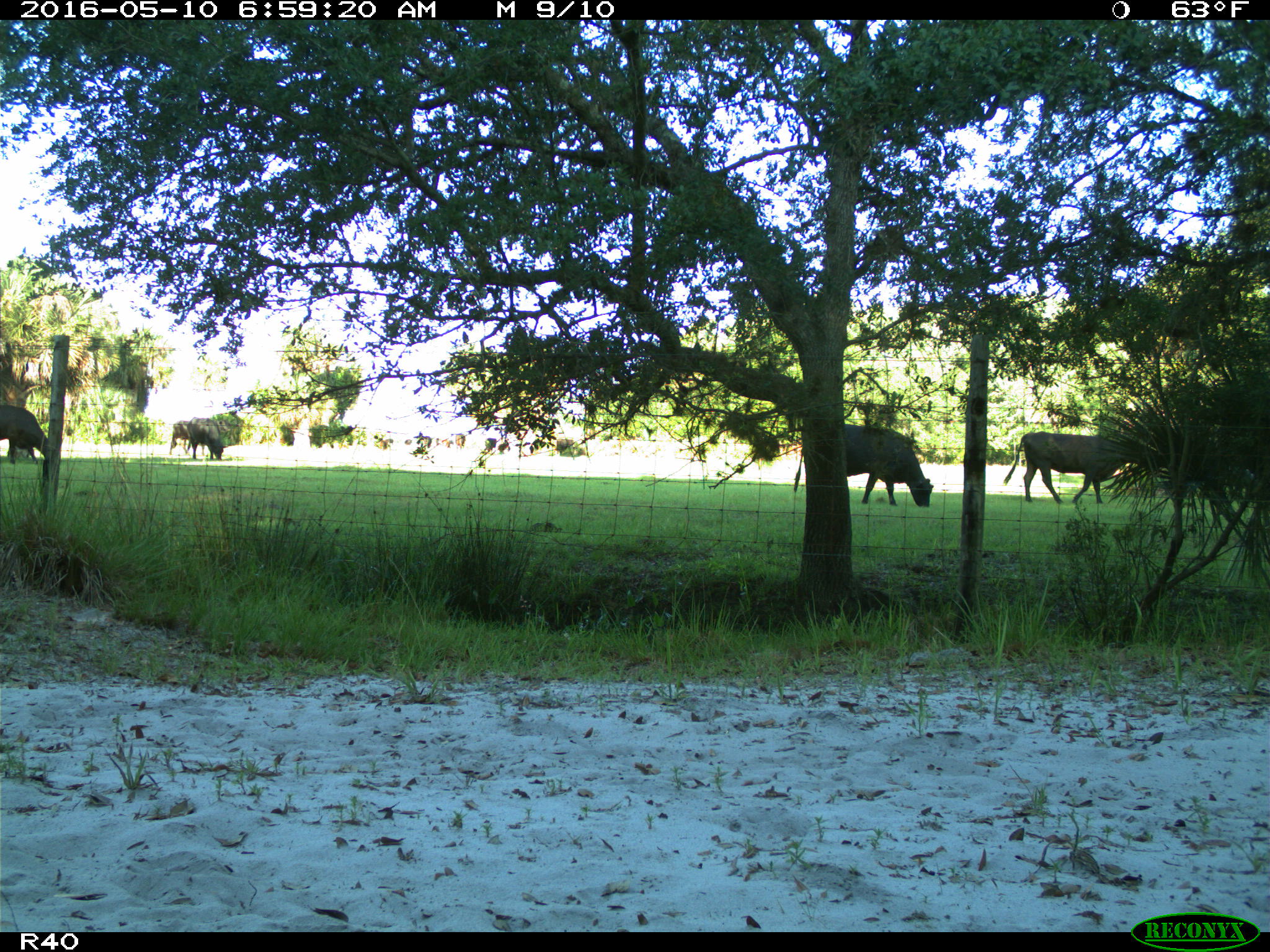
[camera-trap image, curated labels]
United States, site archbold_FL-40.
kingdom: Animalia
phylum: Chordata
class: Mammalia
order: Artiodactyla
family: Bovidae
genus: Bos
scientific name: Bos taurus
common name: domestic cow